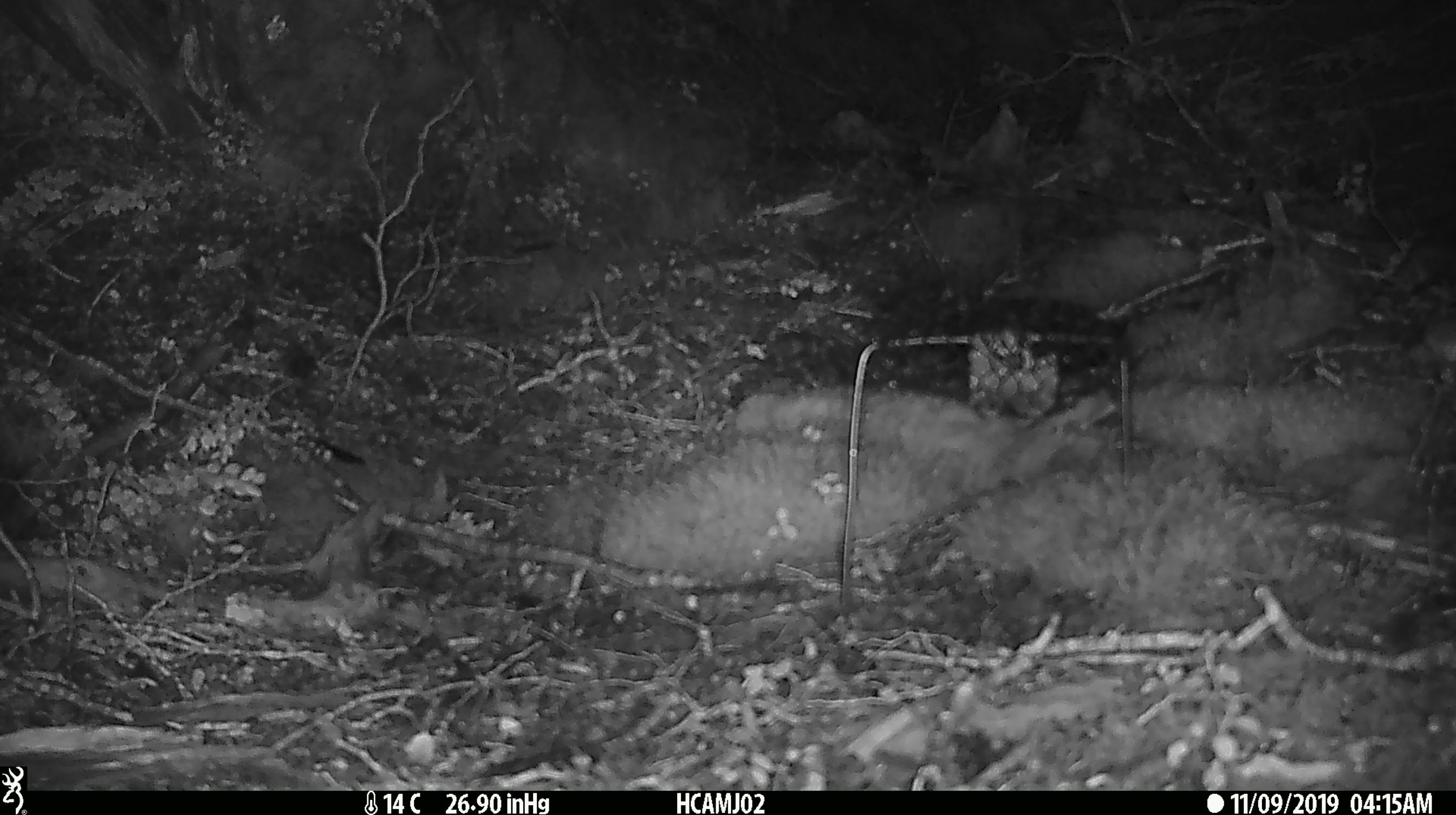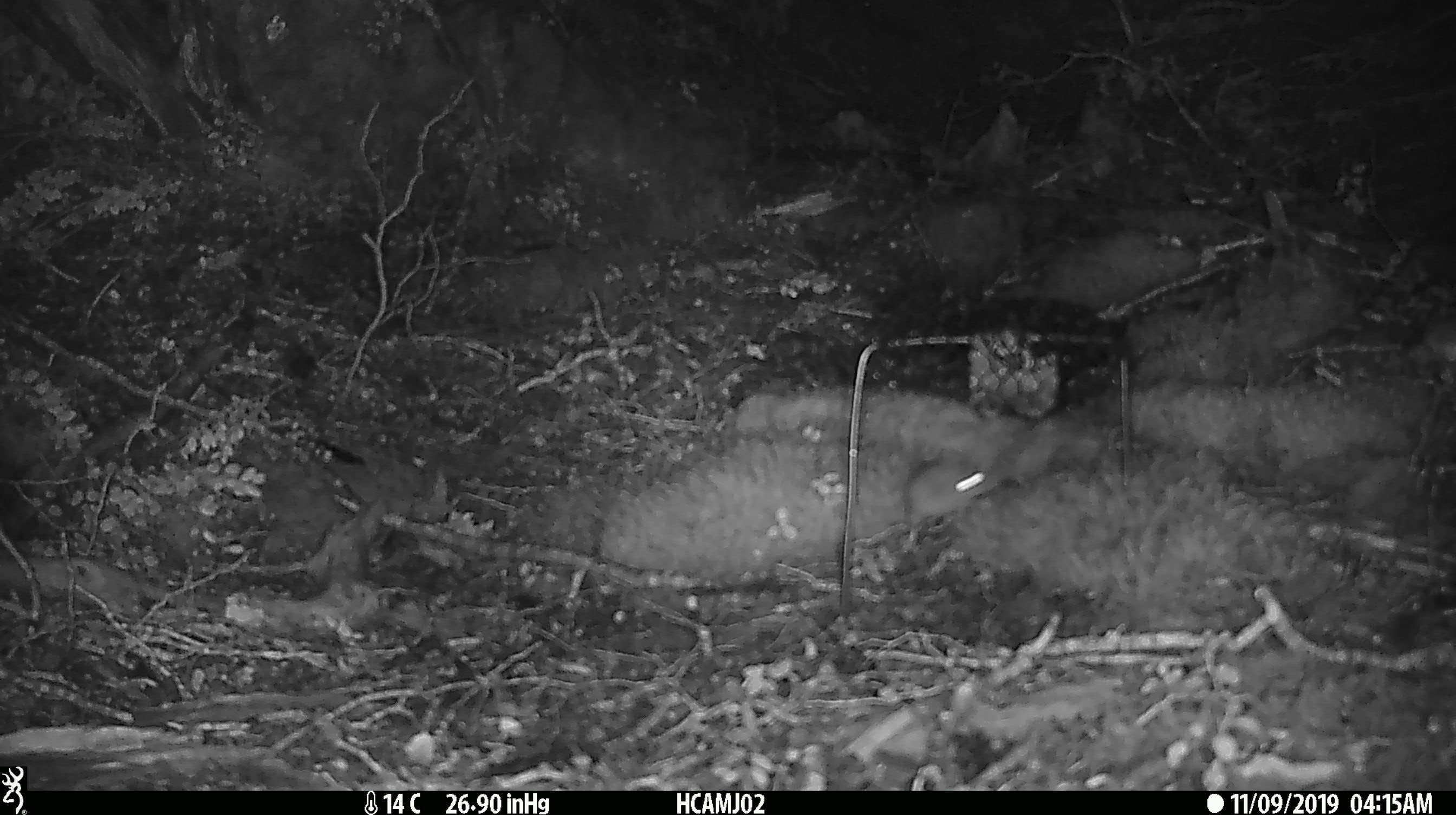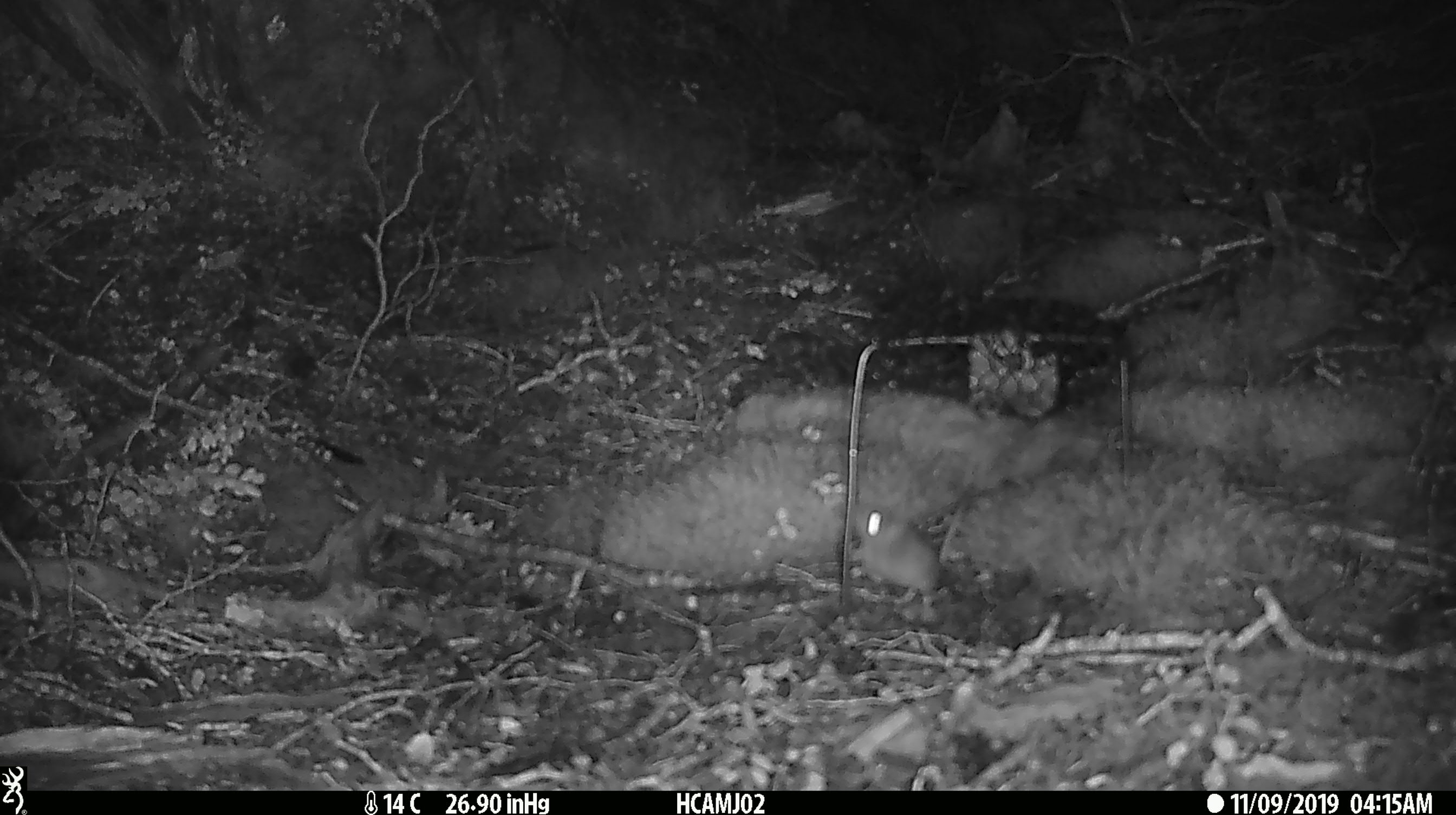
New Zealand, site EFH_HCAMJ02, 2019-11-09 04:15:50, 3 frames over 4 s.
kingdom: Animalia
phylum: Chordata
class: Mammalia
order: Rodentia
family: Muridae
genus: Mus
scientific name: Mus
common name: mouse